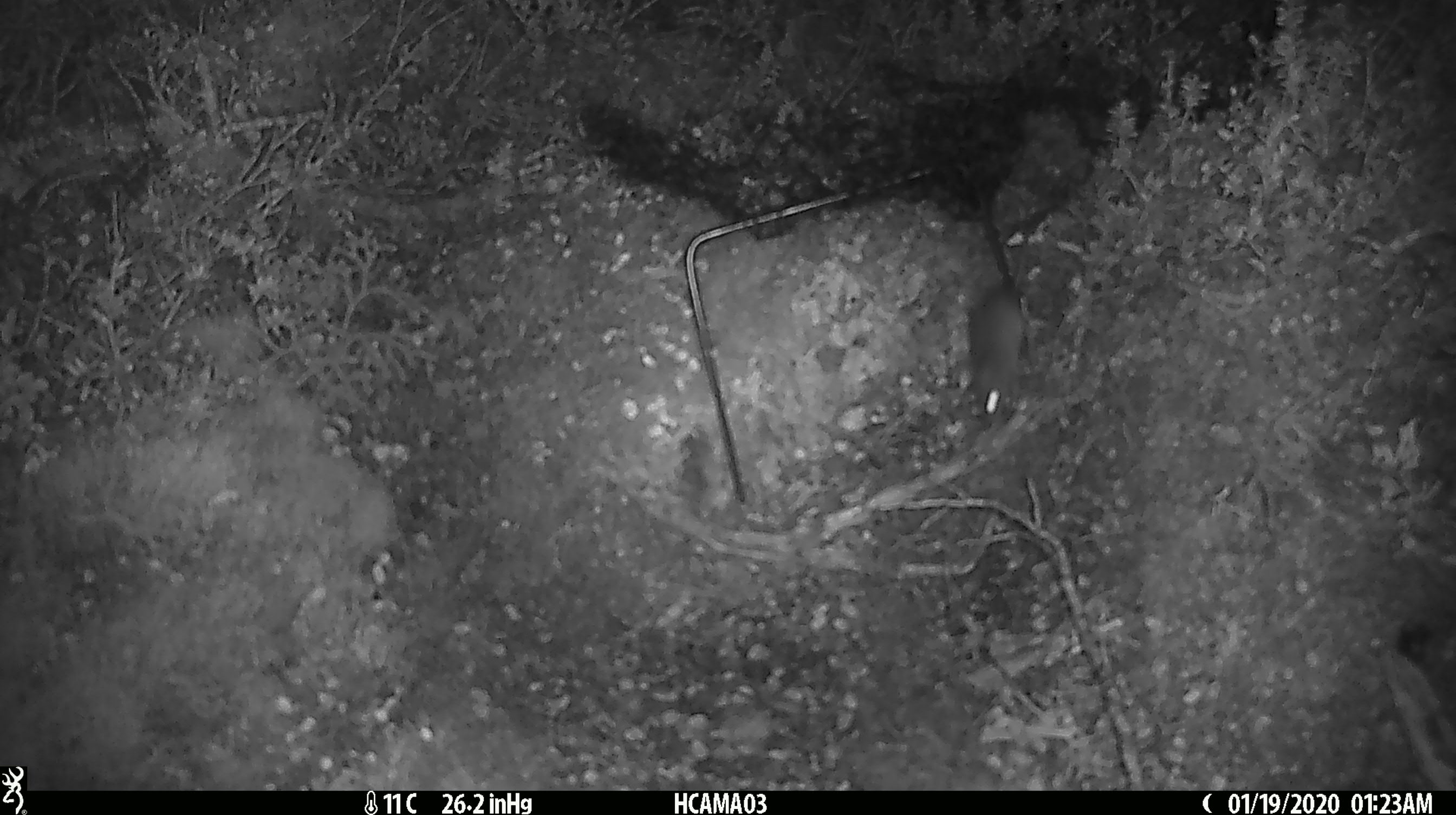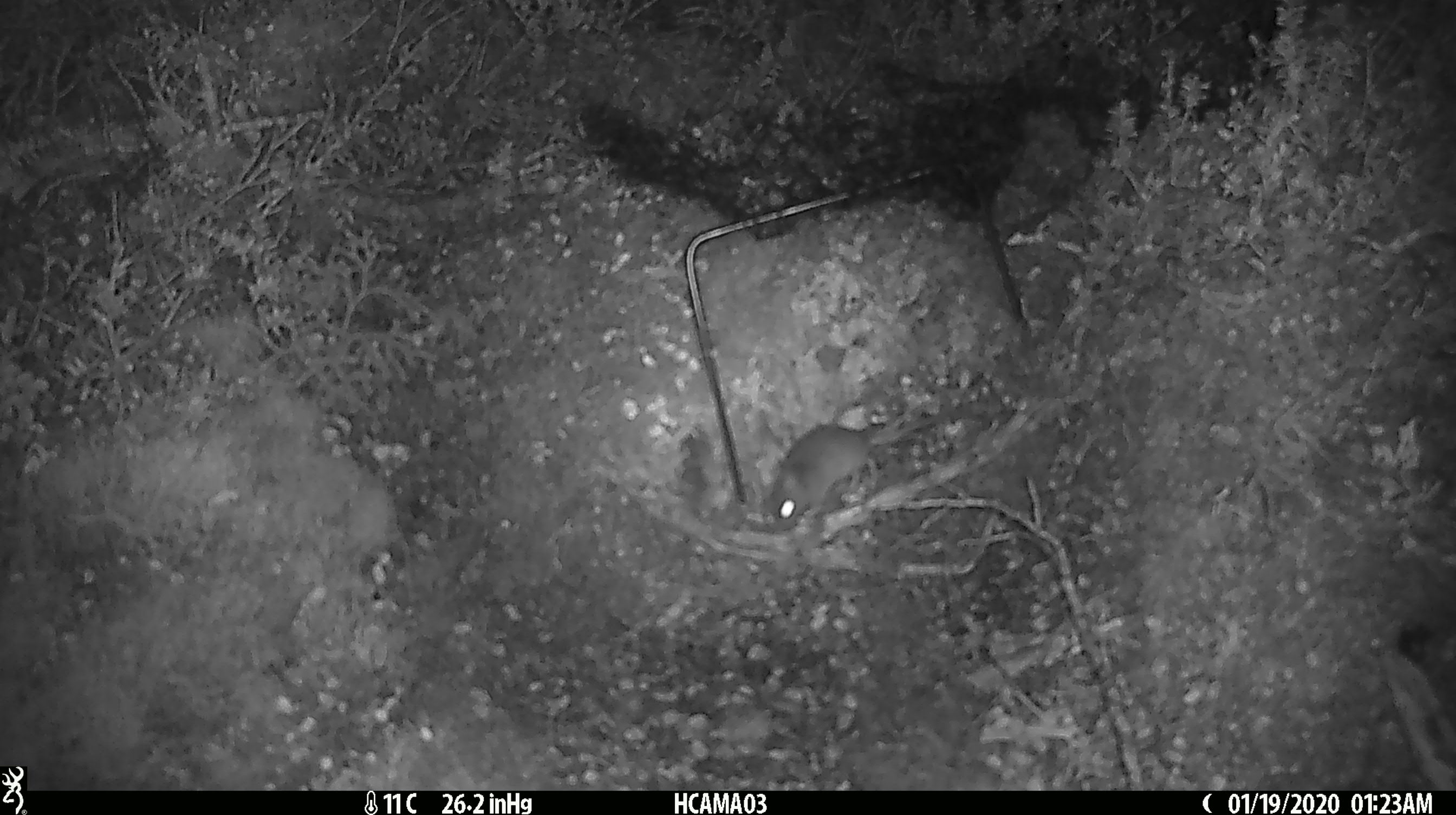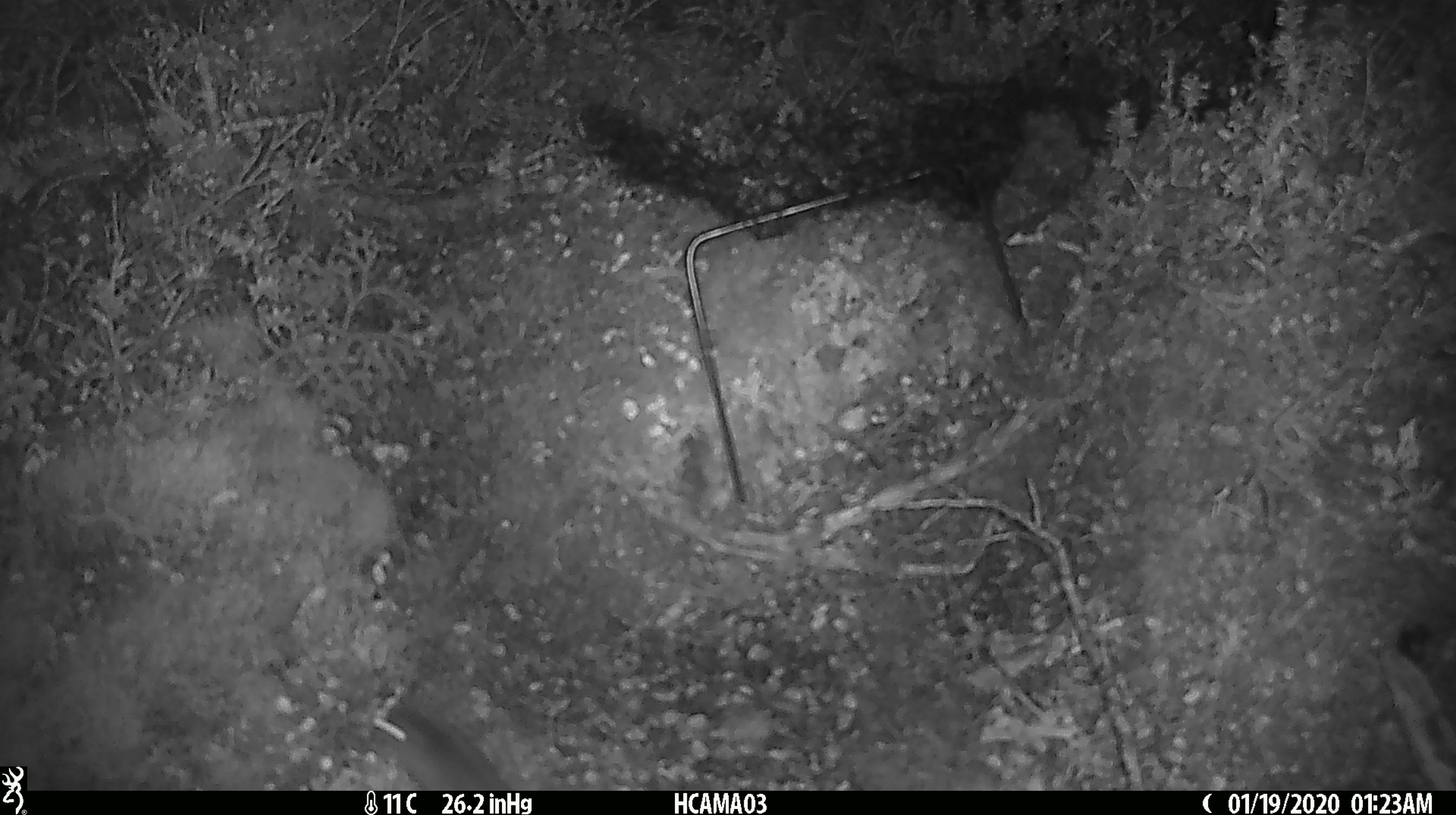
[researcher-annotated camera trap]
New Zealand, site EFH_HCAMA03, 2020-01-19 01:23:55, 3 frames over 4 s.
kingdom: Animalia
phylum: Chordata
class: Mammalia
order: Rodentia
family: Muridae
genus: Mus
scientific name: Mus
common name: mouse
Mouse (Mus).